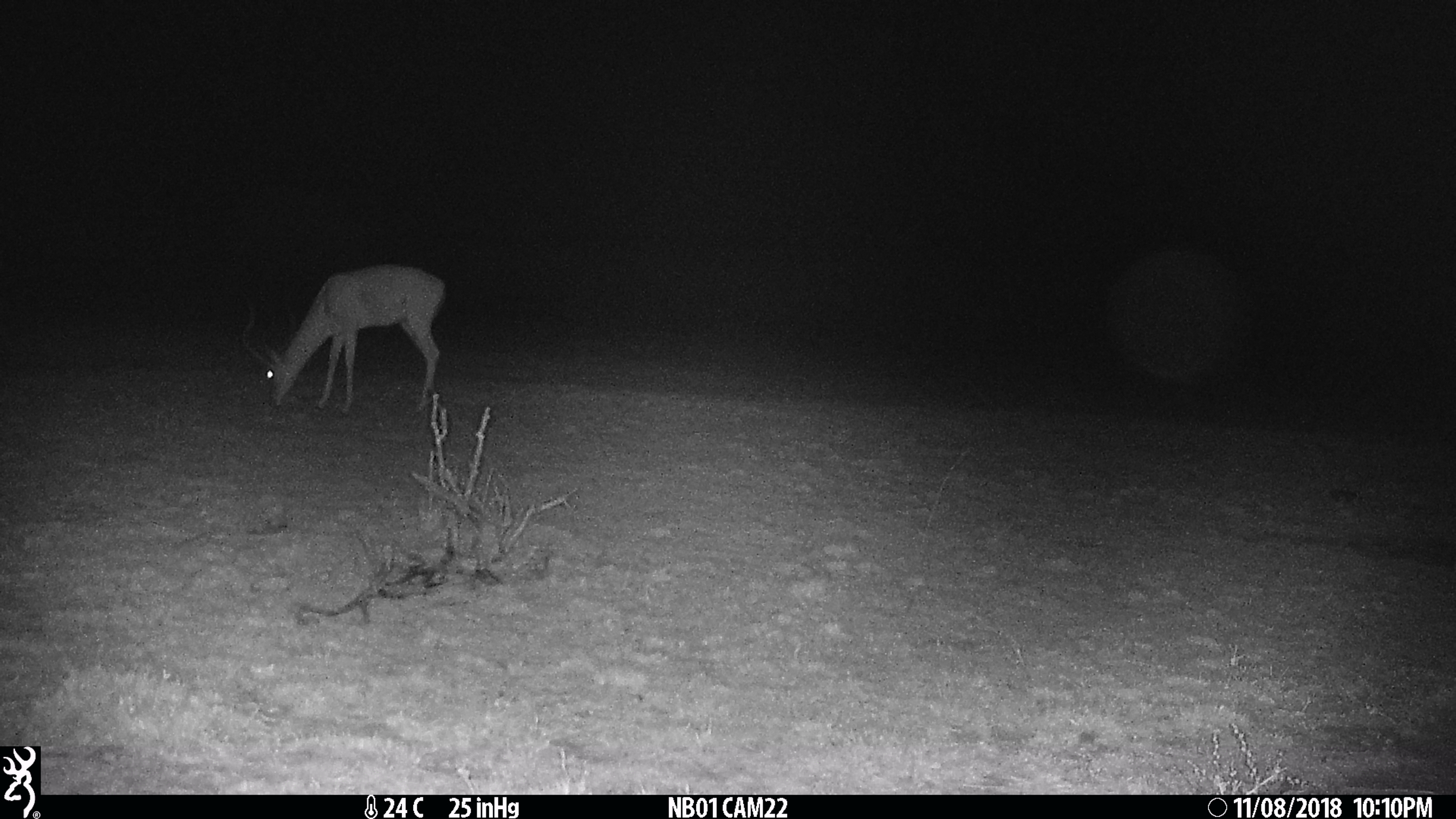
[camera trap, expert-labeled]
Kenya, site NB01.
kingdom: Animalia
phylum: Chordata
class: Mammalia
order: Artiodactyla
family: Bovidae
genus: Aepyceros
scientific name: Aepyceros melampus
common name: impala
Impala (Aepyceros melampus).